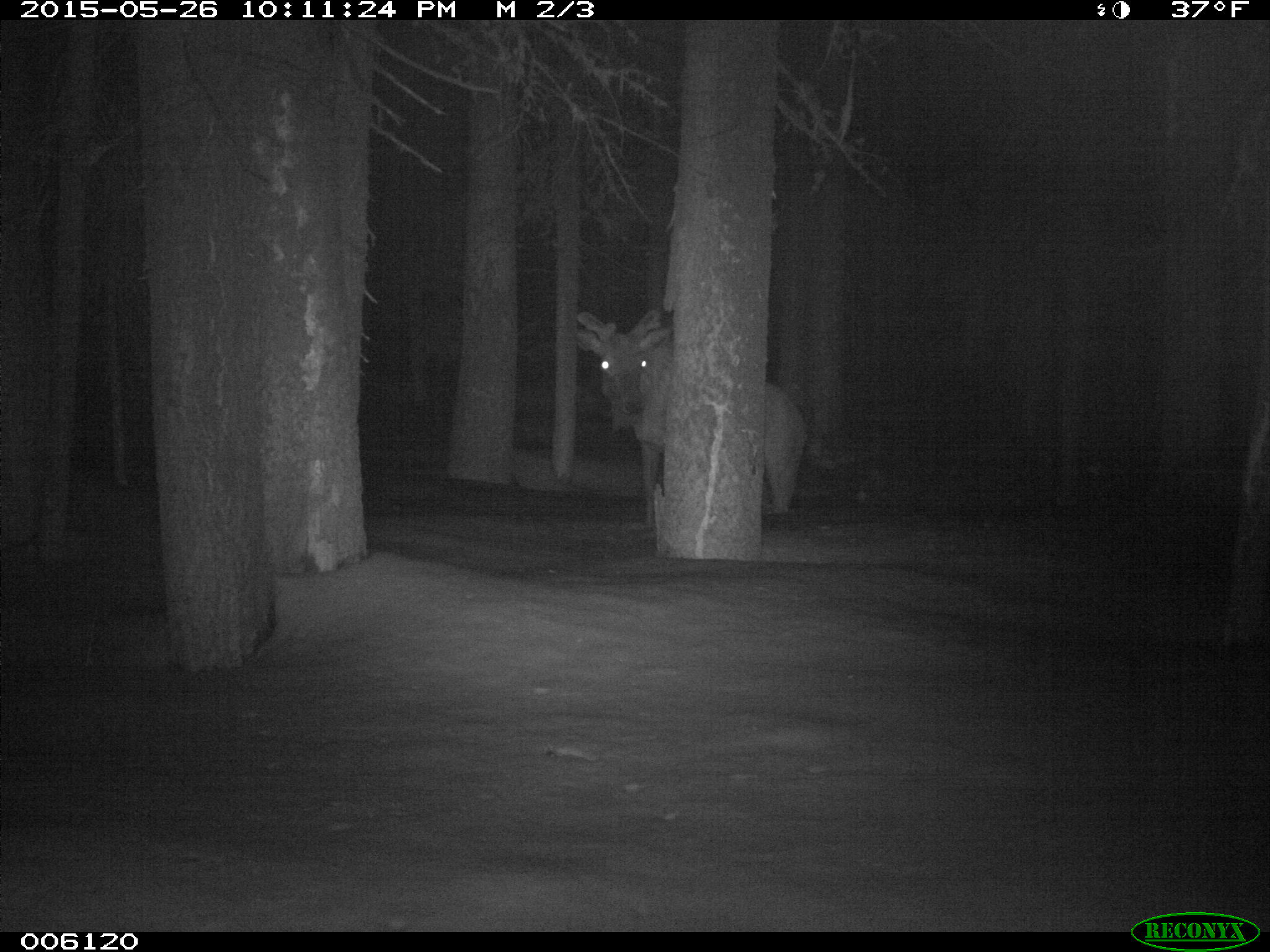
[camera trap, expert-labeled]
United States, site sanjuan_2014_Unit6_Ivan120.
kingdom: Animalia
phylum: Chordata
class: Mammalia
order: Artiodactyla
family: Cervidae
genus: Cervus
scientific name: Cervus elaphus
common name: red deer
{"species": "Cervus elaphus (red deer)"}